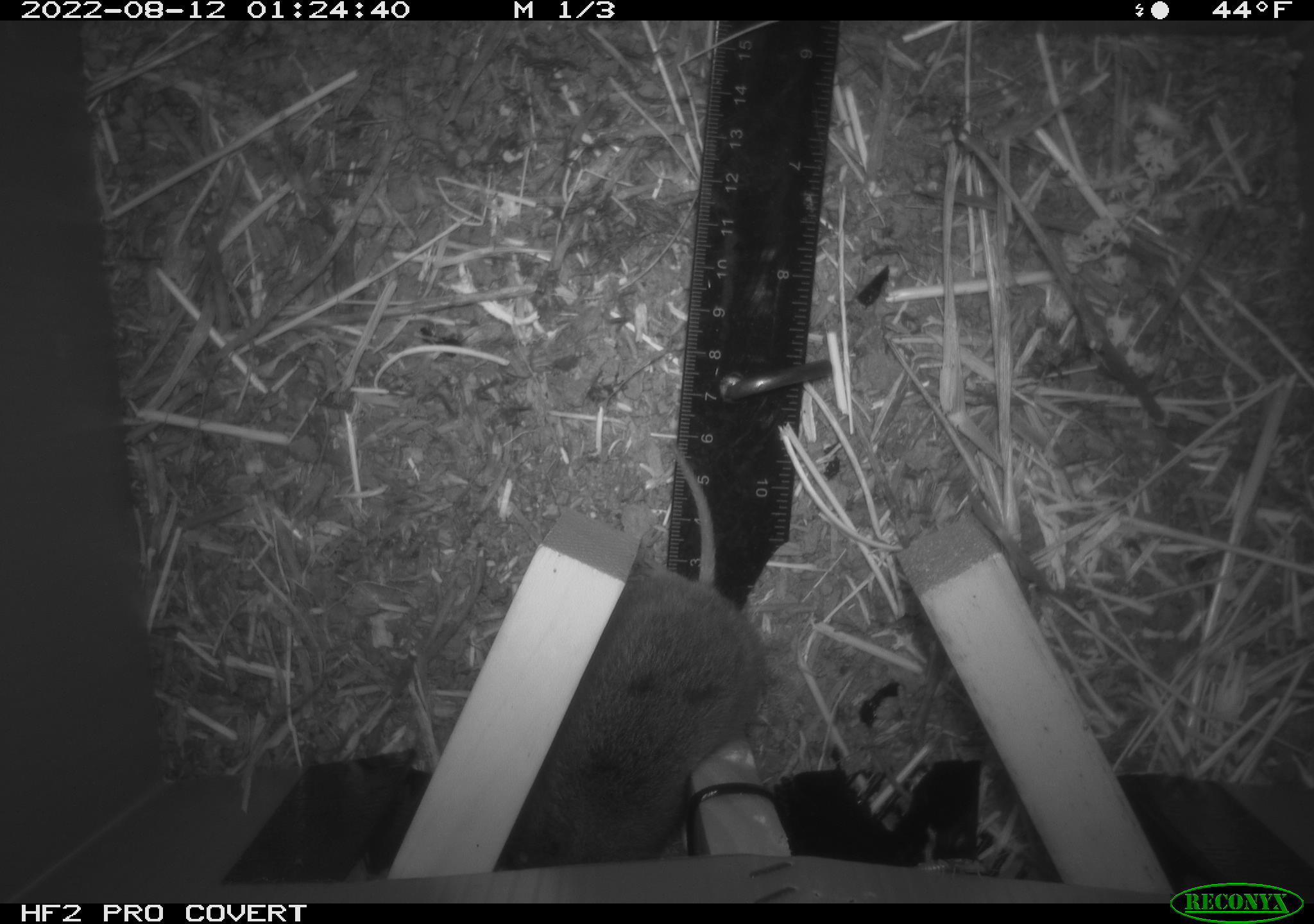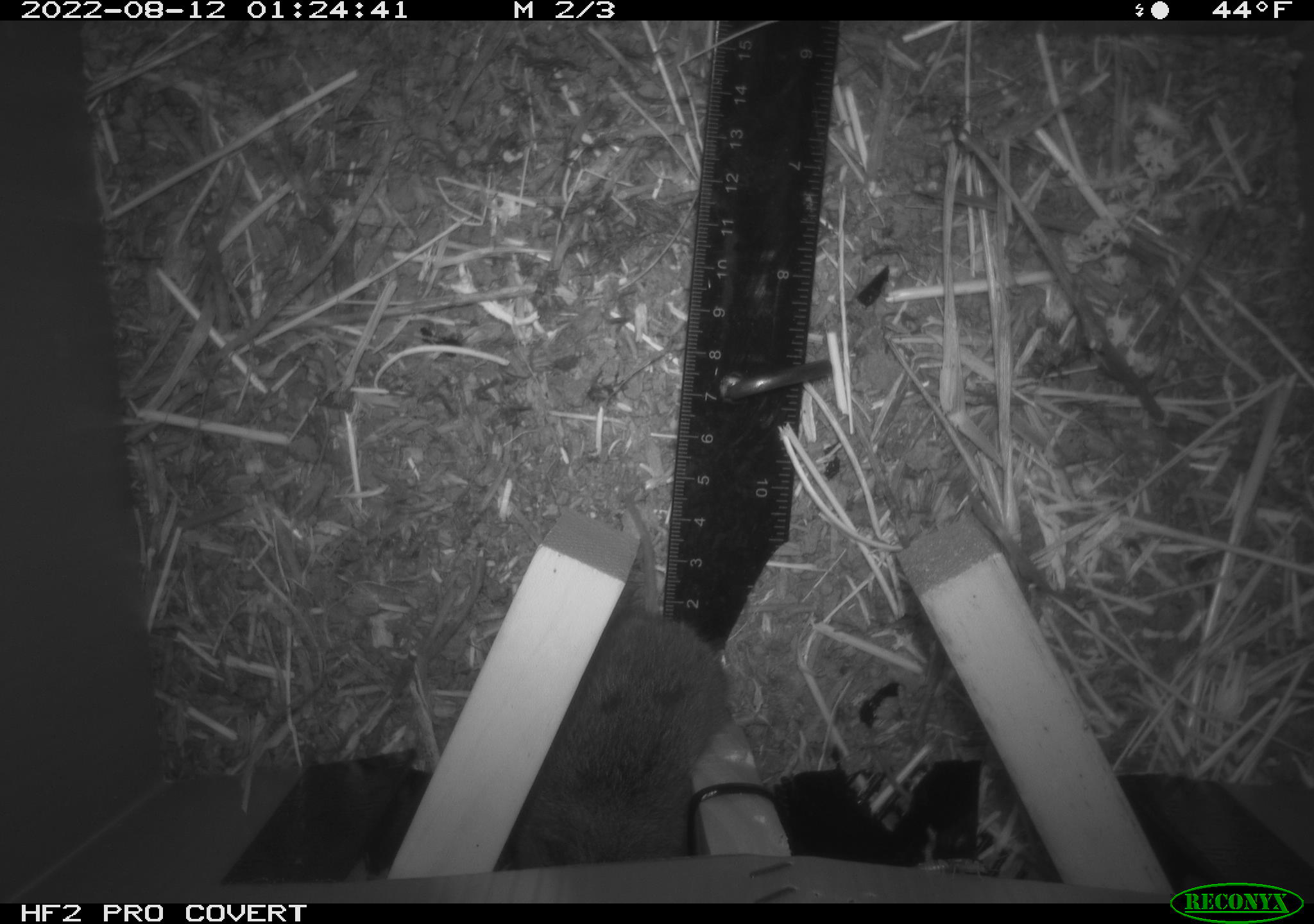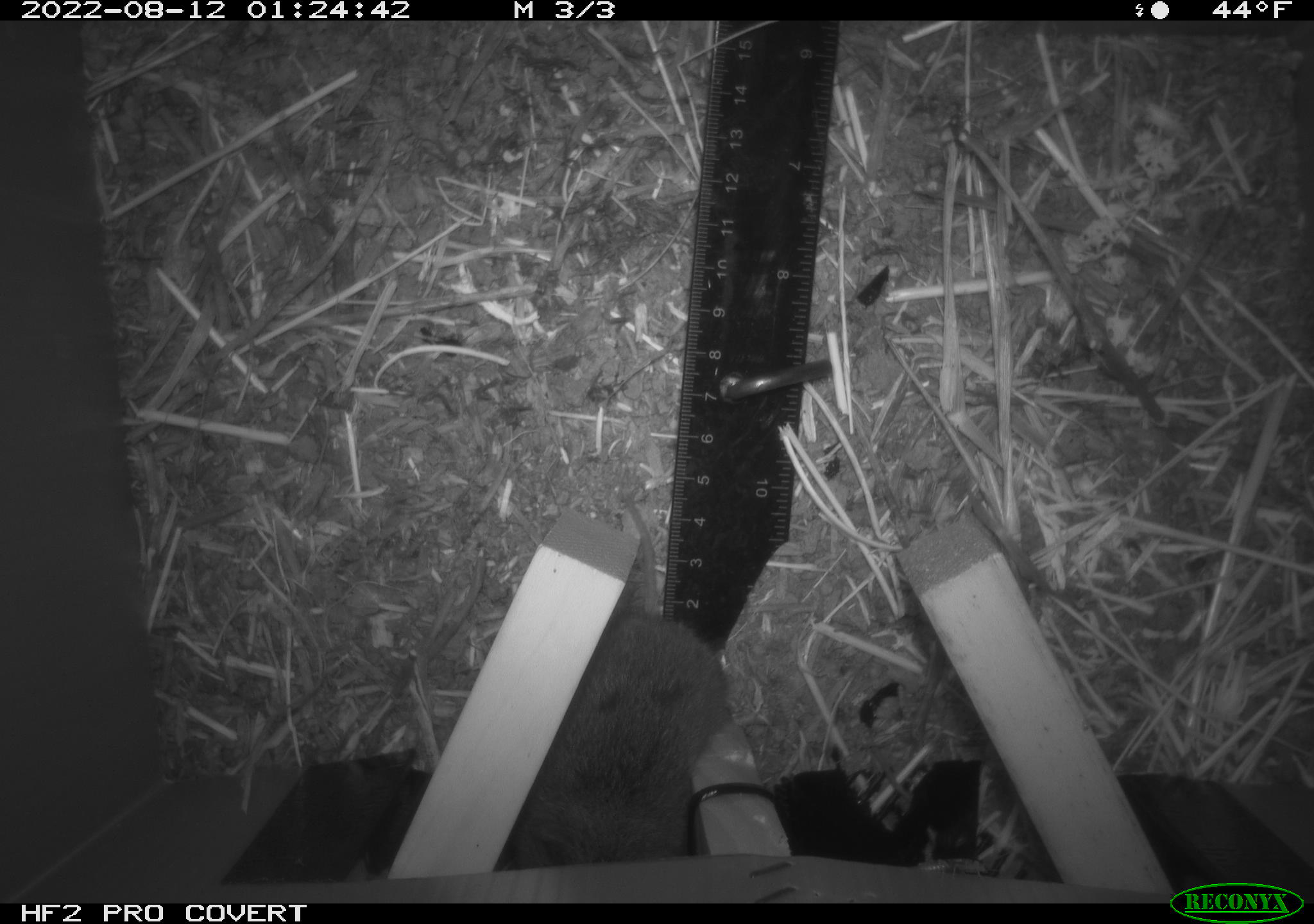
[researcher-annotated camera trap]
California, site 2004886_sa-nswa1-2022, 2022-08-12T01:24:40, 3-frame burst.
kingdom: Animalia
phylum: Chordata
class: Mammalia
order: Rodentia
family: Cricetidae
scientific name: Cricetidae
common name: hamsters, voles, lemmings, and allies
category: cricetidae family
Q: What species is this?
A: Cricetidae family (hamsters, voles, lemmings, and allies) (Cricetidae).